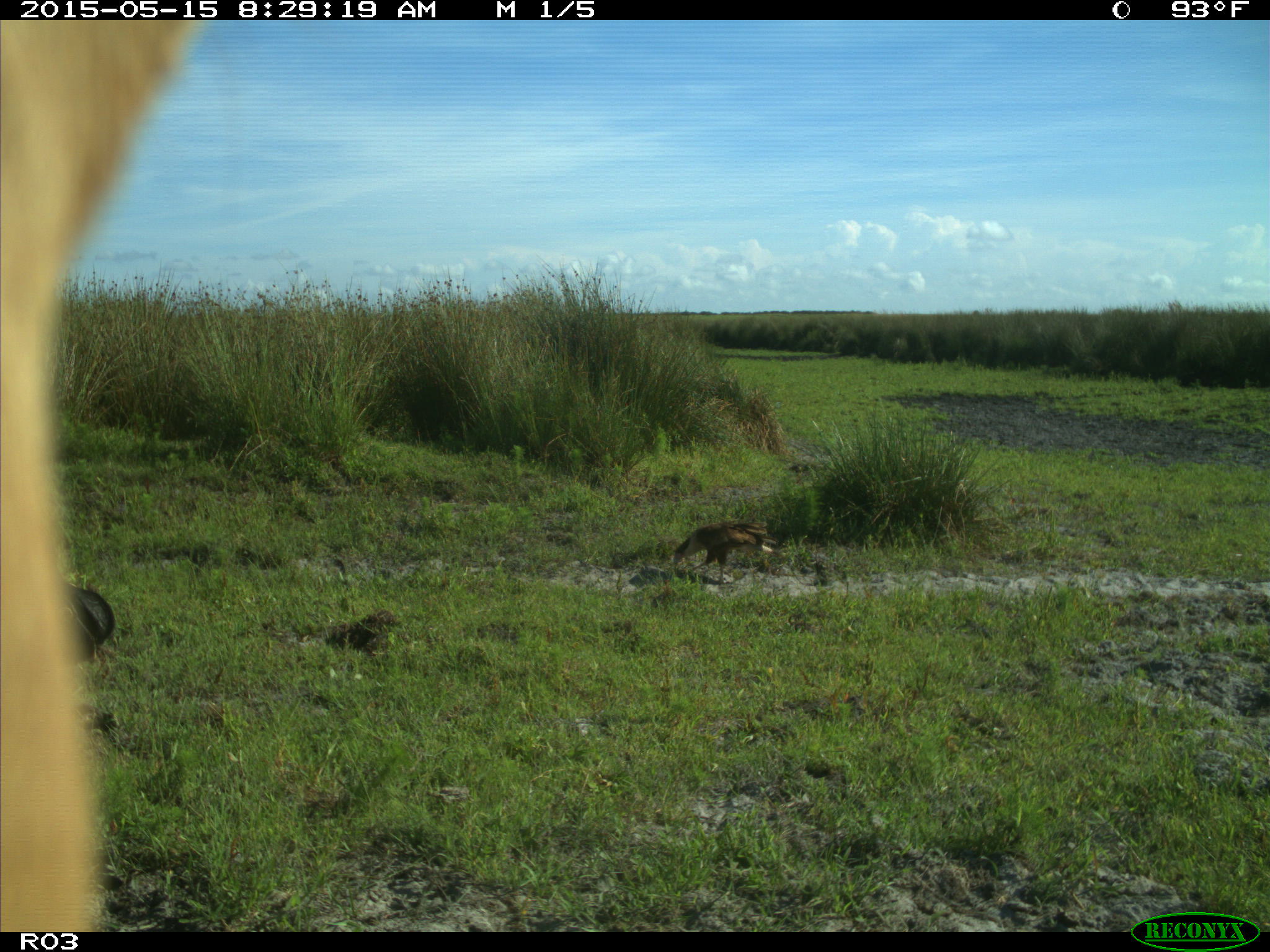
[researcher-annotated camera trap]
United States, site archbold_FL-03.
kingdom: Animalia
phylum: Chordata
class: Mammalia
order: Artiodactyla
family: Bovidae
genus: Bos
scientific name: Bos taurus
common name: domestic cow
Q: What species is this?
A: Bos taurus (domestic cow).